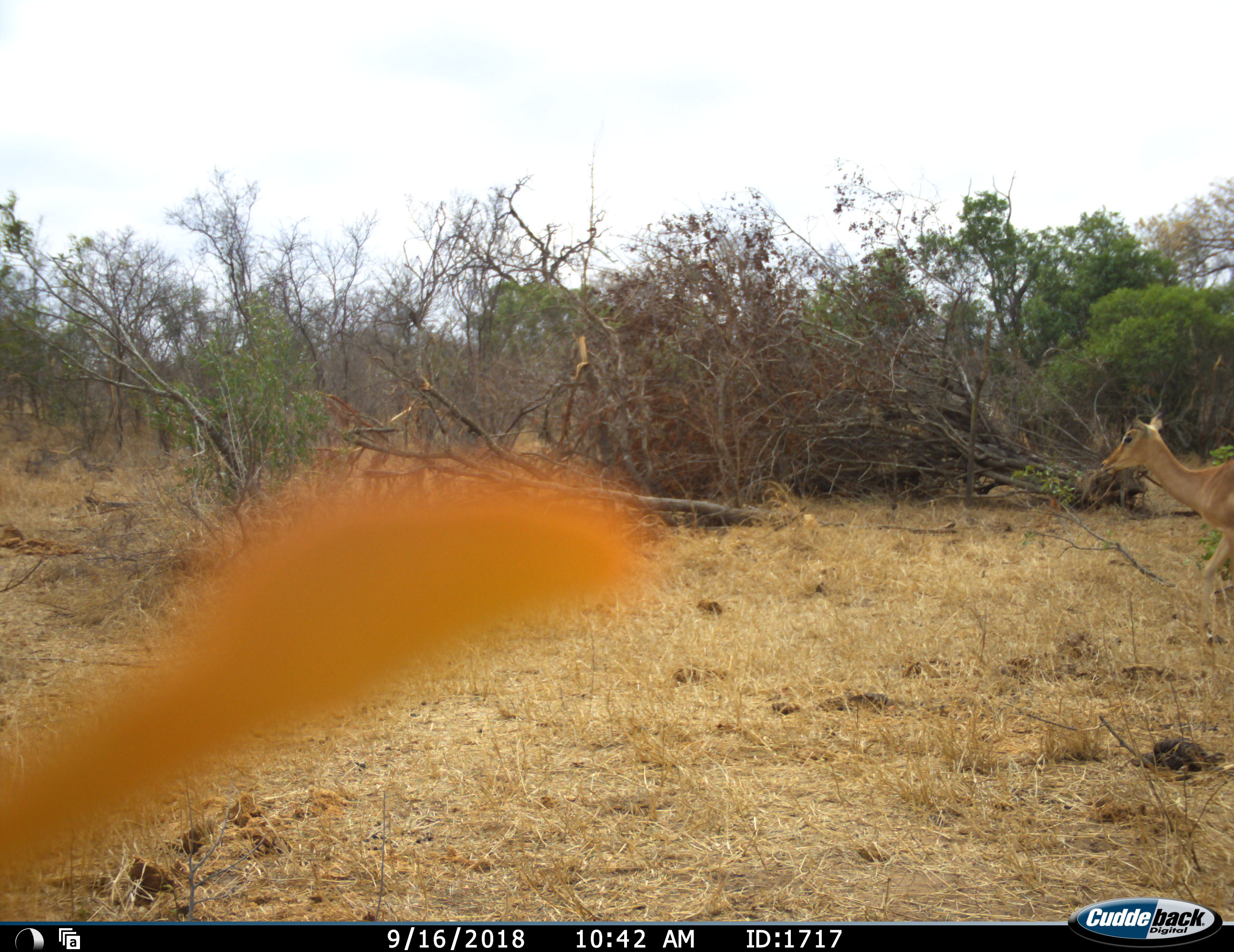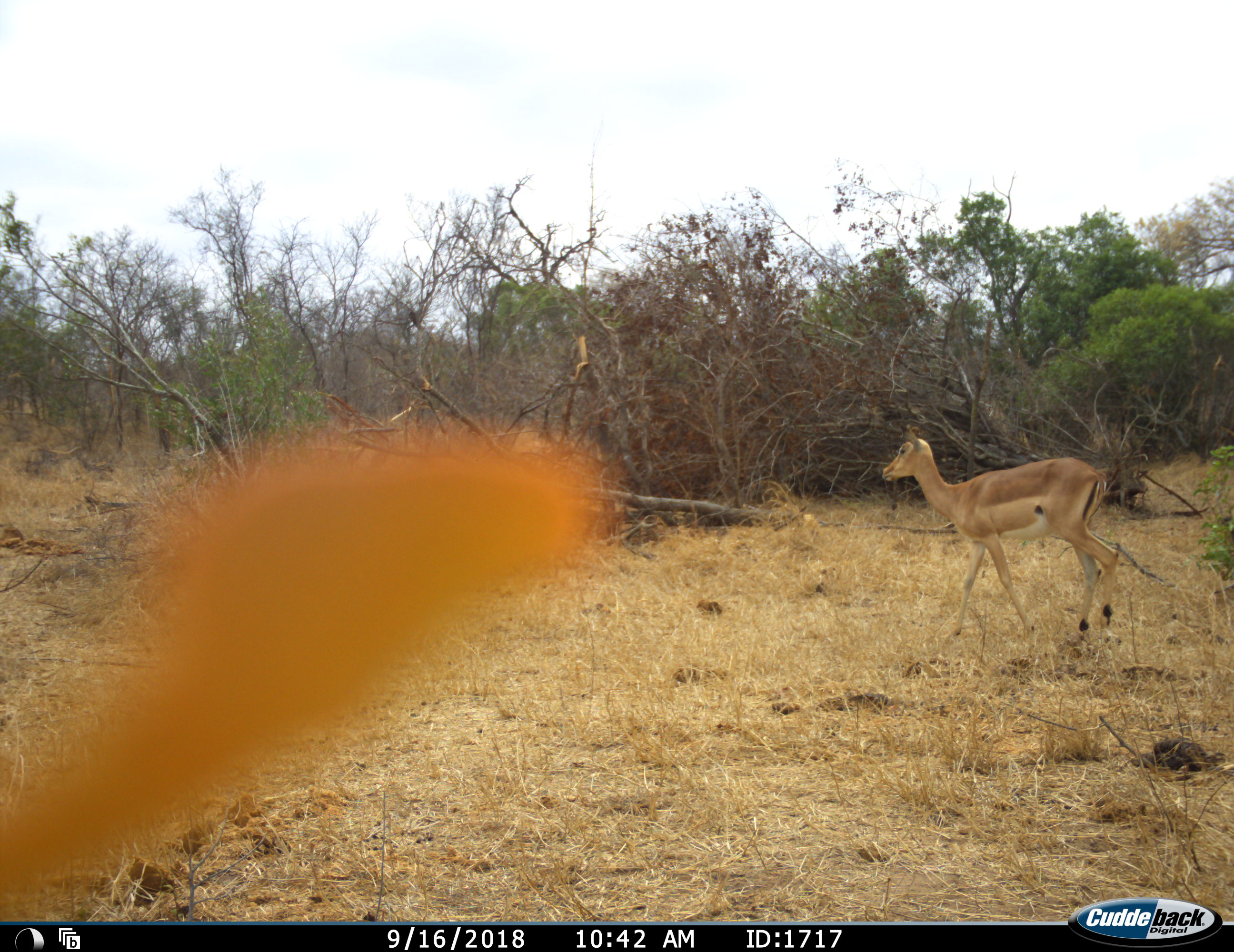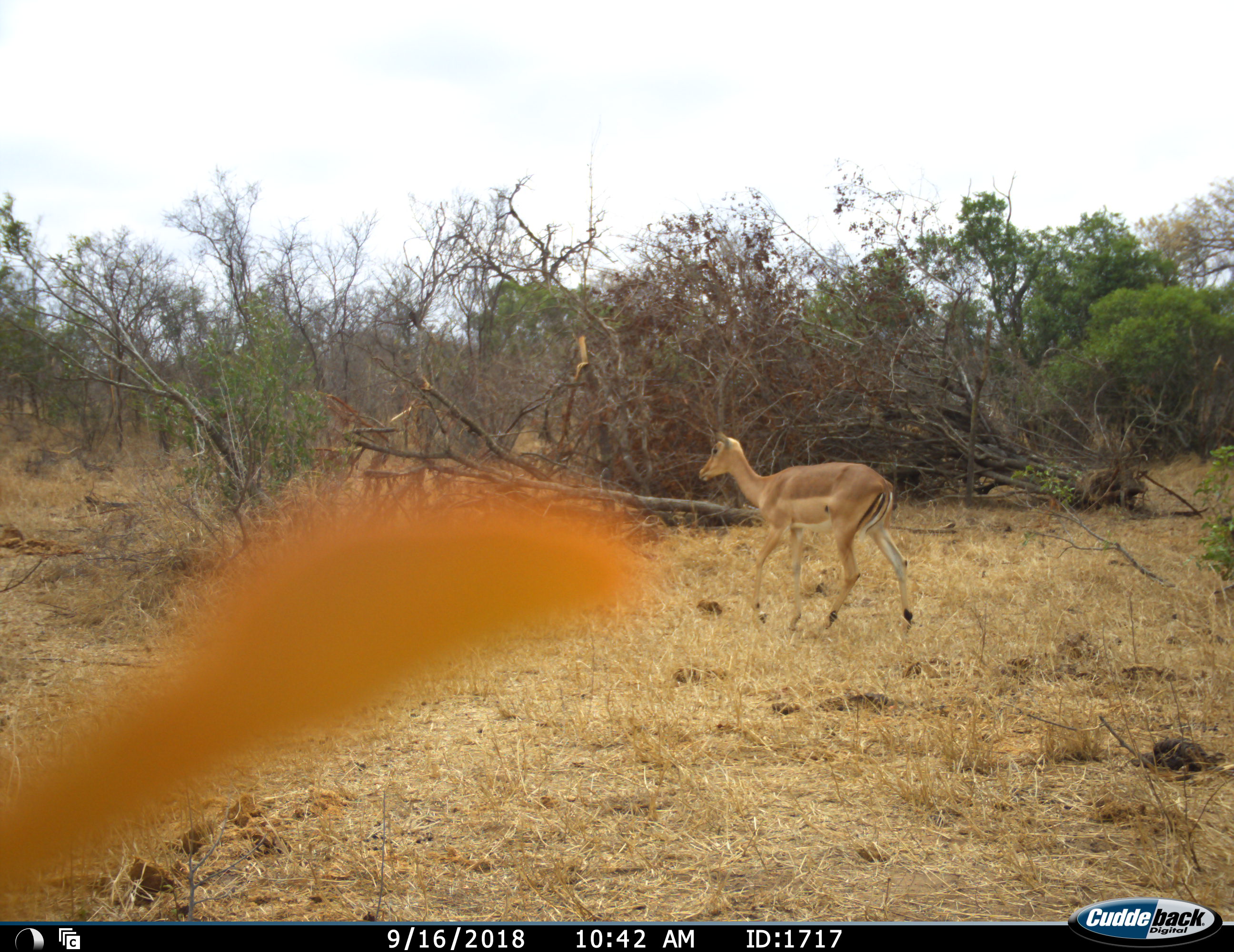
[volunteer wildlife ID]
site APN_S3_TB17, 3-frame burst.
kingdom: Animalia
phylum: Chordata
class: Mammalia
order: Artiodactyla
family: Bovidae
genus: Aepyceros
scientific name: Aepyceros melampus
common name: impala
Impala (Aepyceros melampus), count 1. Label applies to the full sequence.